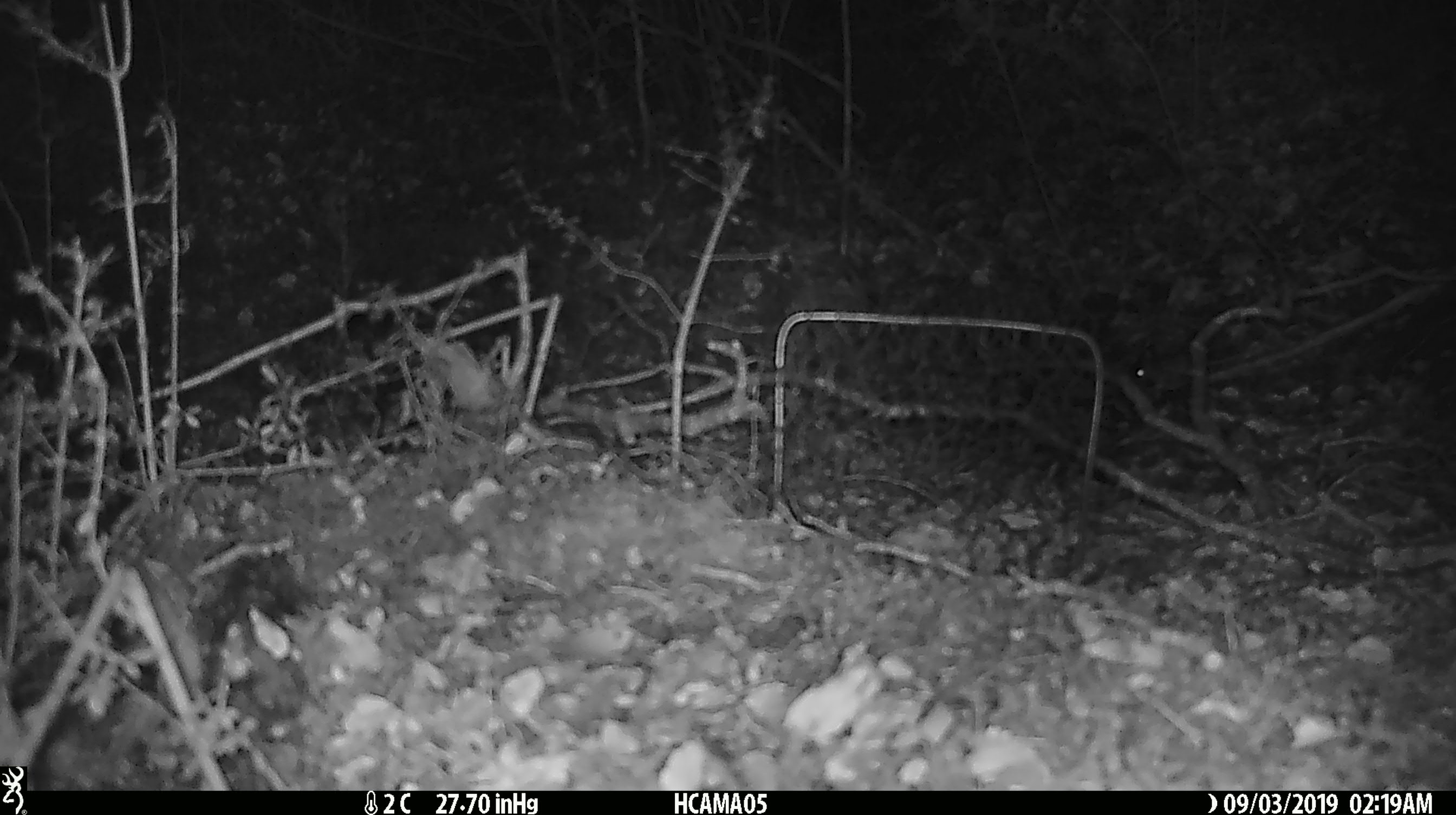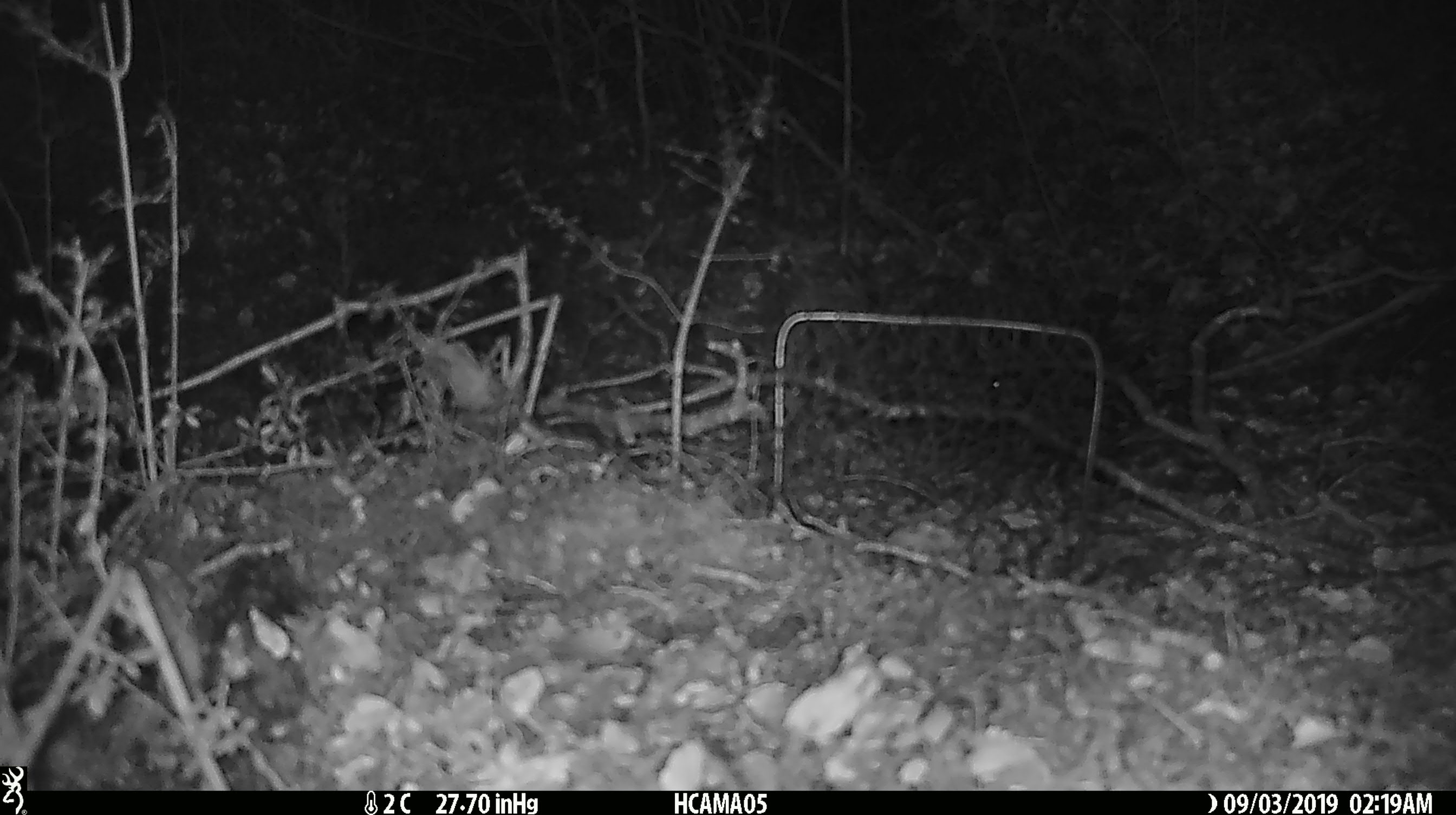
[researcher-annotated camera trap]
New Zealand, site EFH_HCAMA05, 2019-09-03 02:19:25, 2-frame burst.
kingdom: Animalia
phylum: Chordata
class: Mammalia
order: Rodentia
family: Muridae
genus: Mus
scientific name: Mus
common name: mouse